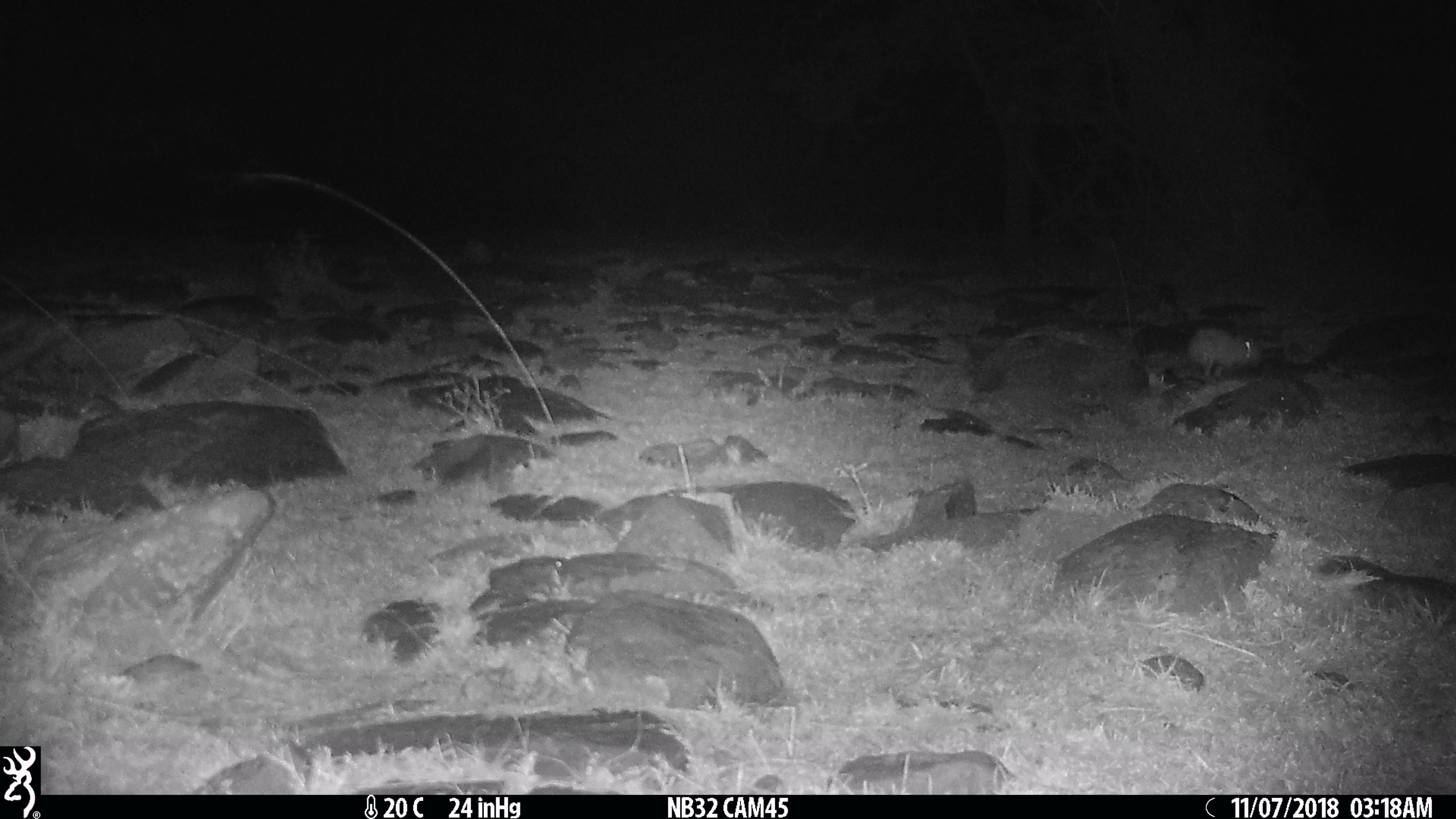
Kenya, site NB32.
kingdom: Animalia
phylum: Chordata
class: Mammalia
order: Lagomorpha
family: Leporidae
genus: Lepus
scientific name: Lepus capensis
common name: cape hare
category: hare